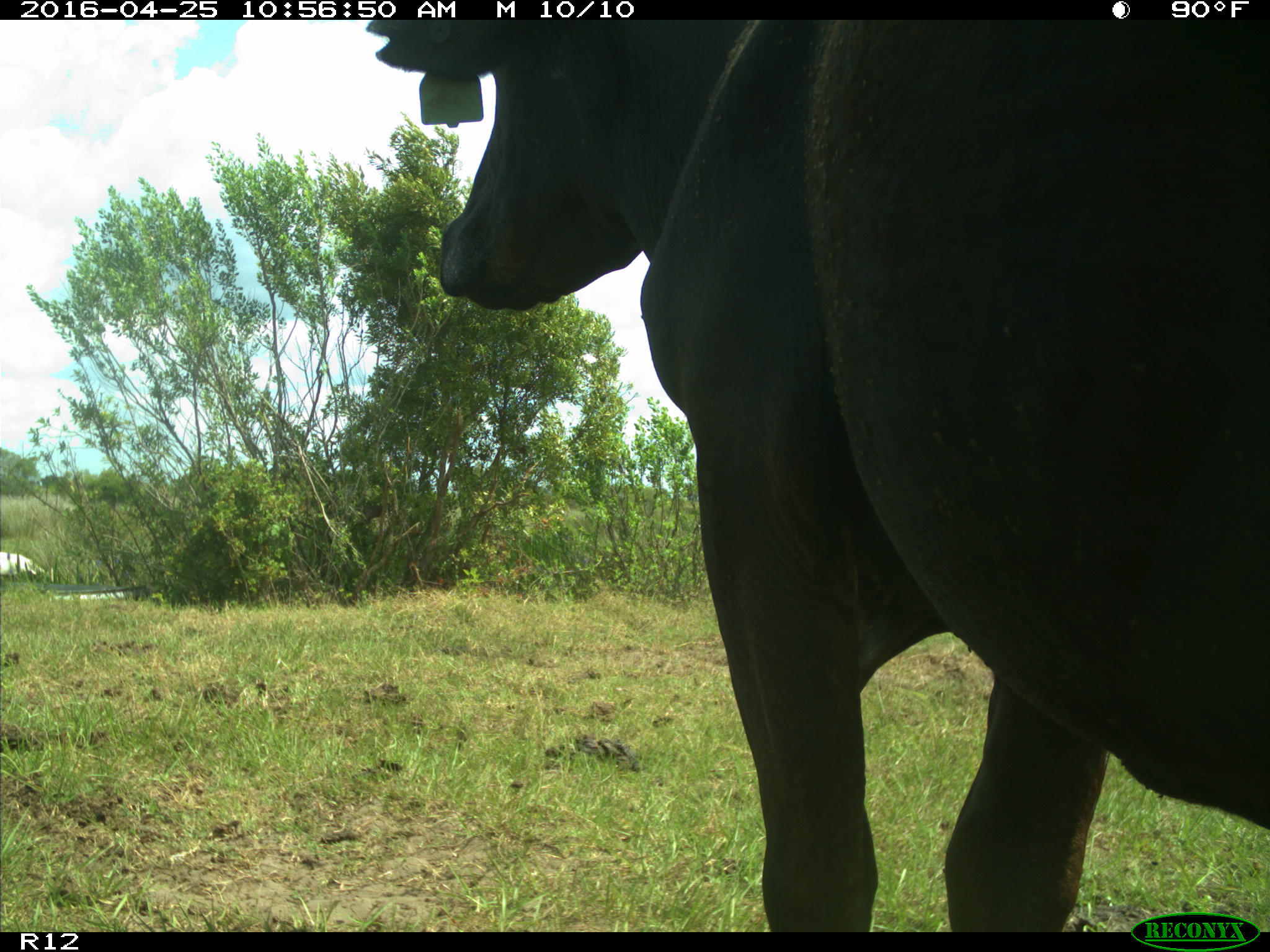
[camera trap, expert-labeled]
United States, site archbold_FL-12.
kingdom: Animalia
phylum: Chordata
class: Mammalia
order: Artiodactyla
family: Bovidae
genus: Bos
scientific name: Bos taurus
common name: domestic cow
Bos taurus (domestic cow).